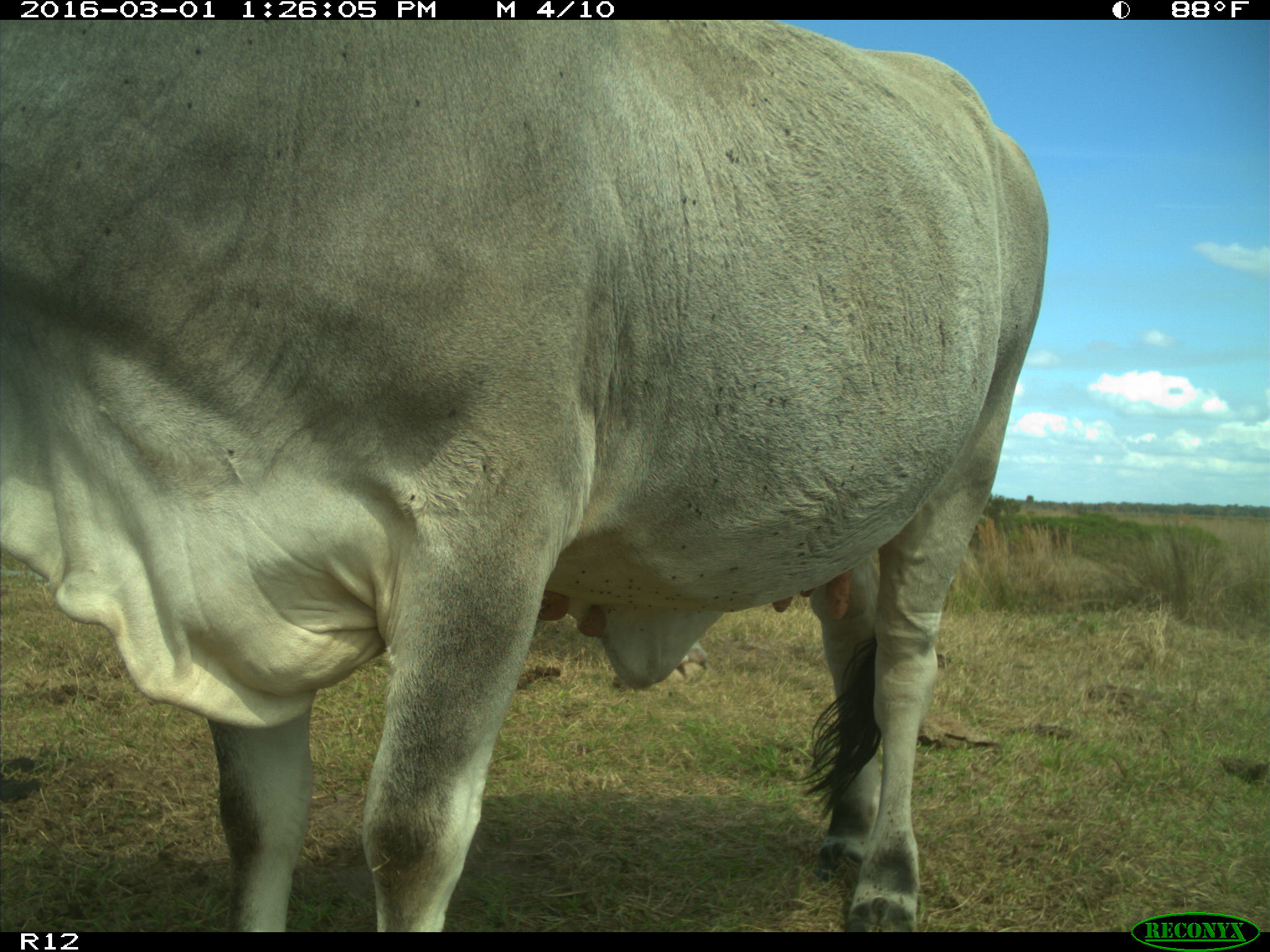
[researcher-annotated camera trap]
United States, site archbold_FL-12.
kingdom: Animalia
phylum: Chordata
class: Mammalia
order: Artiodactyla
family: Bovidae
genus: Bos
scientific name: Bos taurus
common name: domestic cow